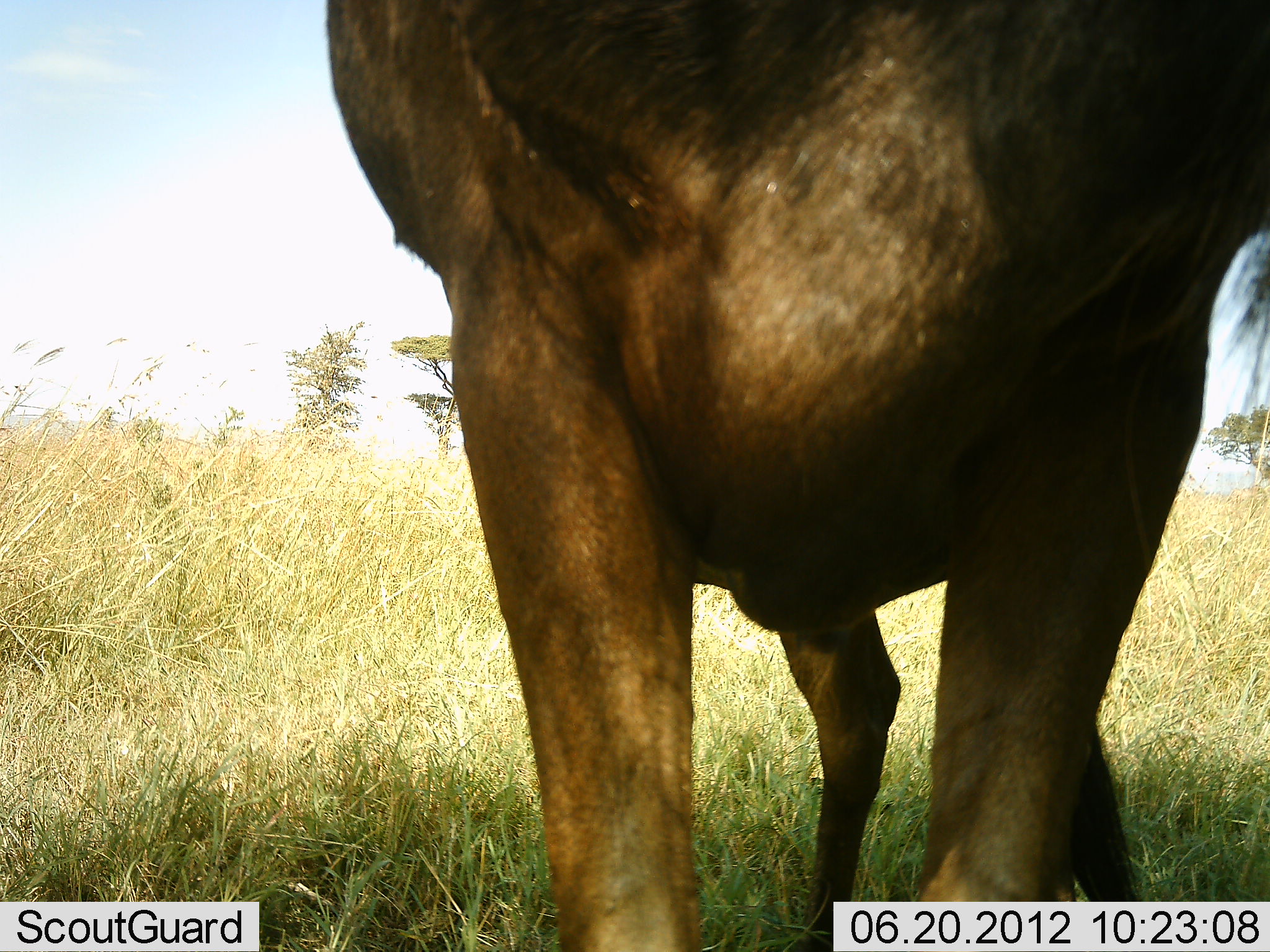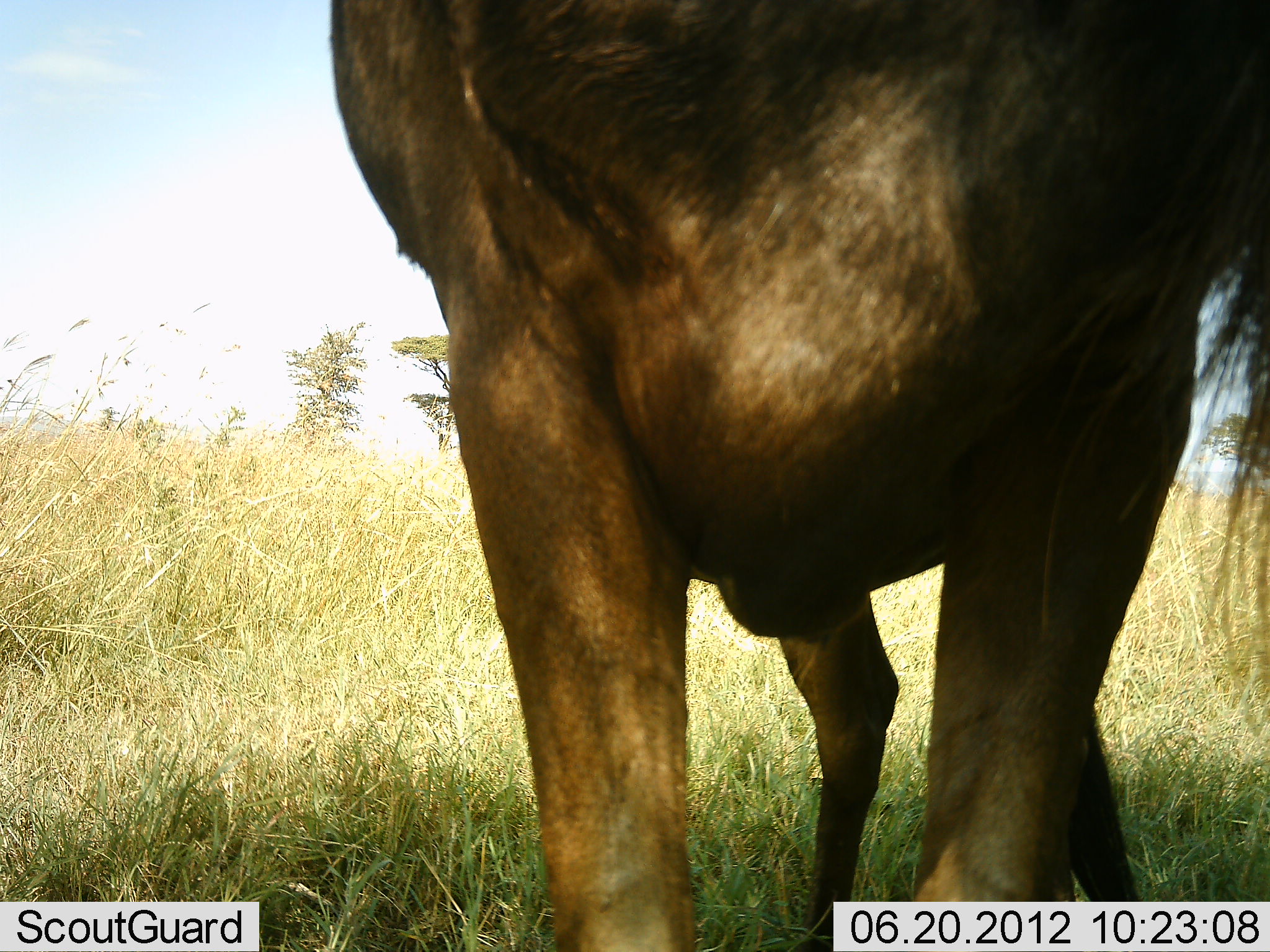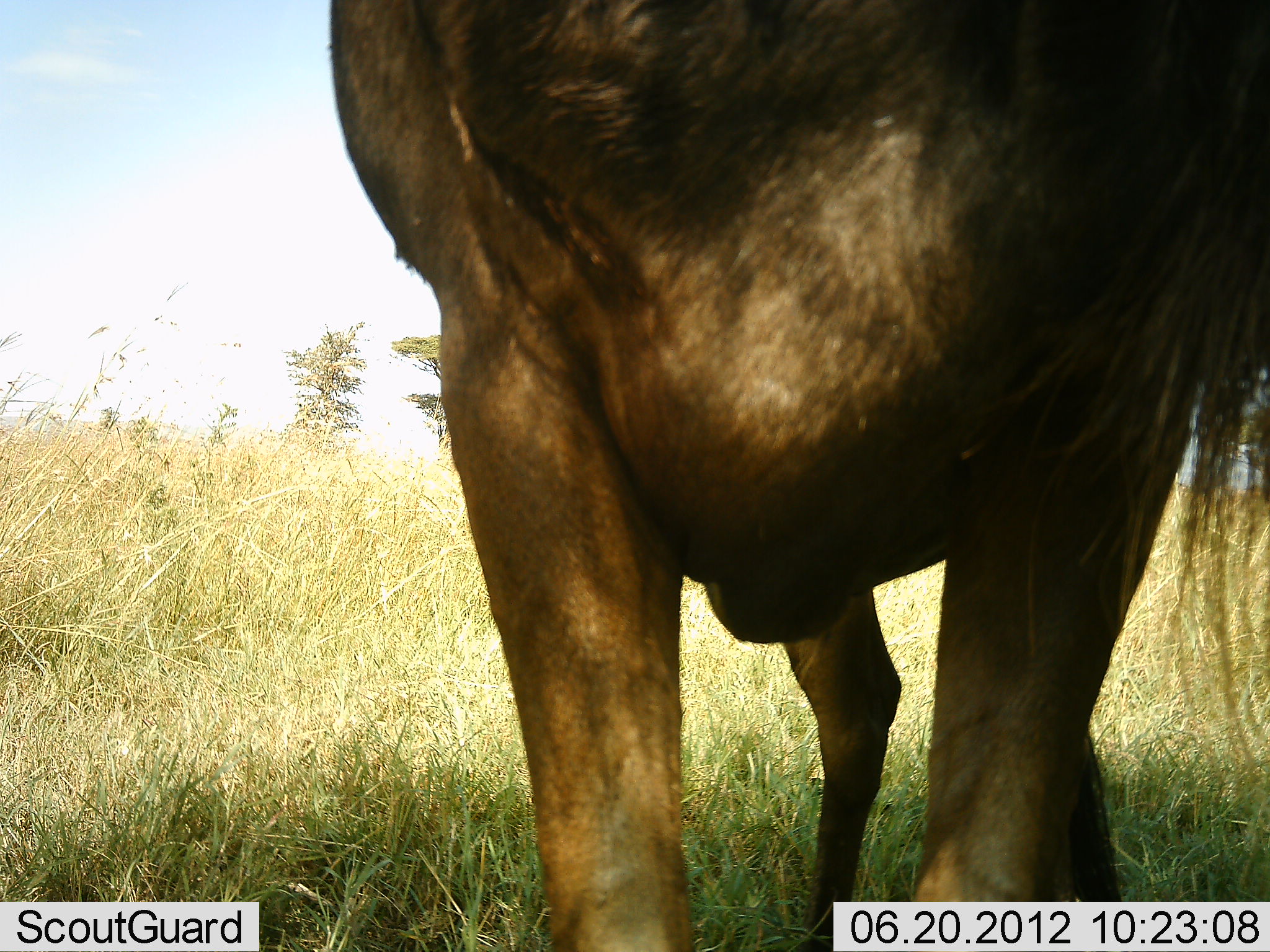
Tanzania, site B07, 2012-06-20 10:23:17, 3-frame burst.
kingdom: Animalia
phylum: Chordata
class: Mammalia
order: Artiodactyla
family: Bovidae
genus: Connochaetes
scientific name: Connochaetes taurinus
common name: blue wildebeest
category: wildebeest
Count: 1.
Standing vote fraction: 90%.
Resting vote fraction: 0%.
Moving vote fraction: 0%.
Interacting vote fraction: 0%.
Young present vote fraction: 0%.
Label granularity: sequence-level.